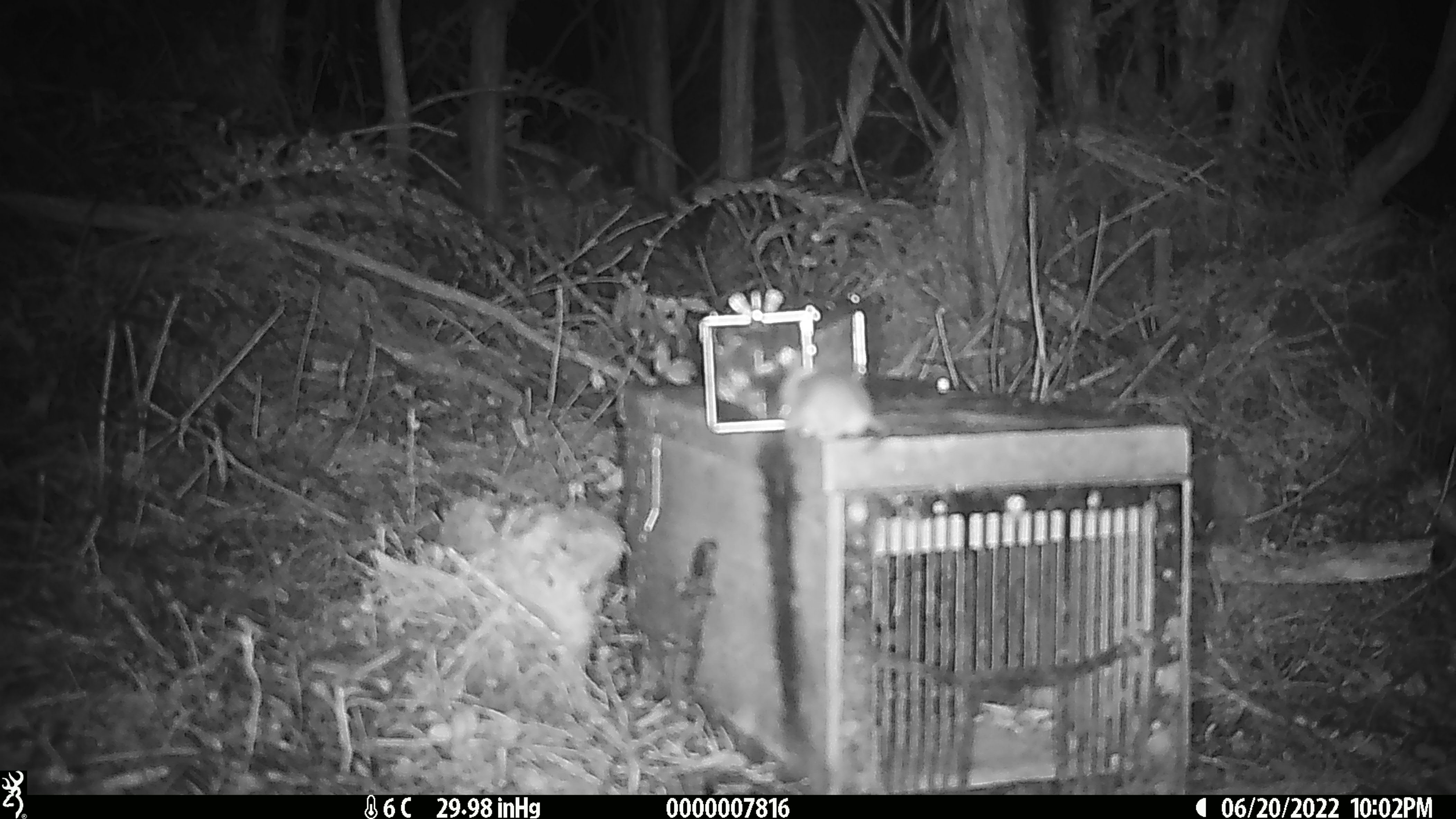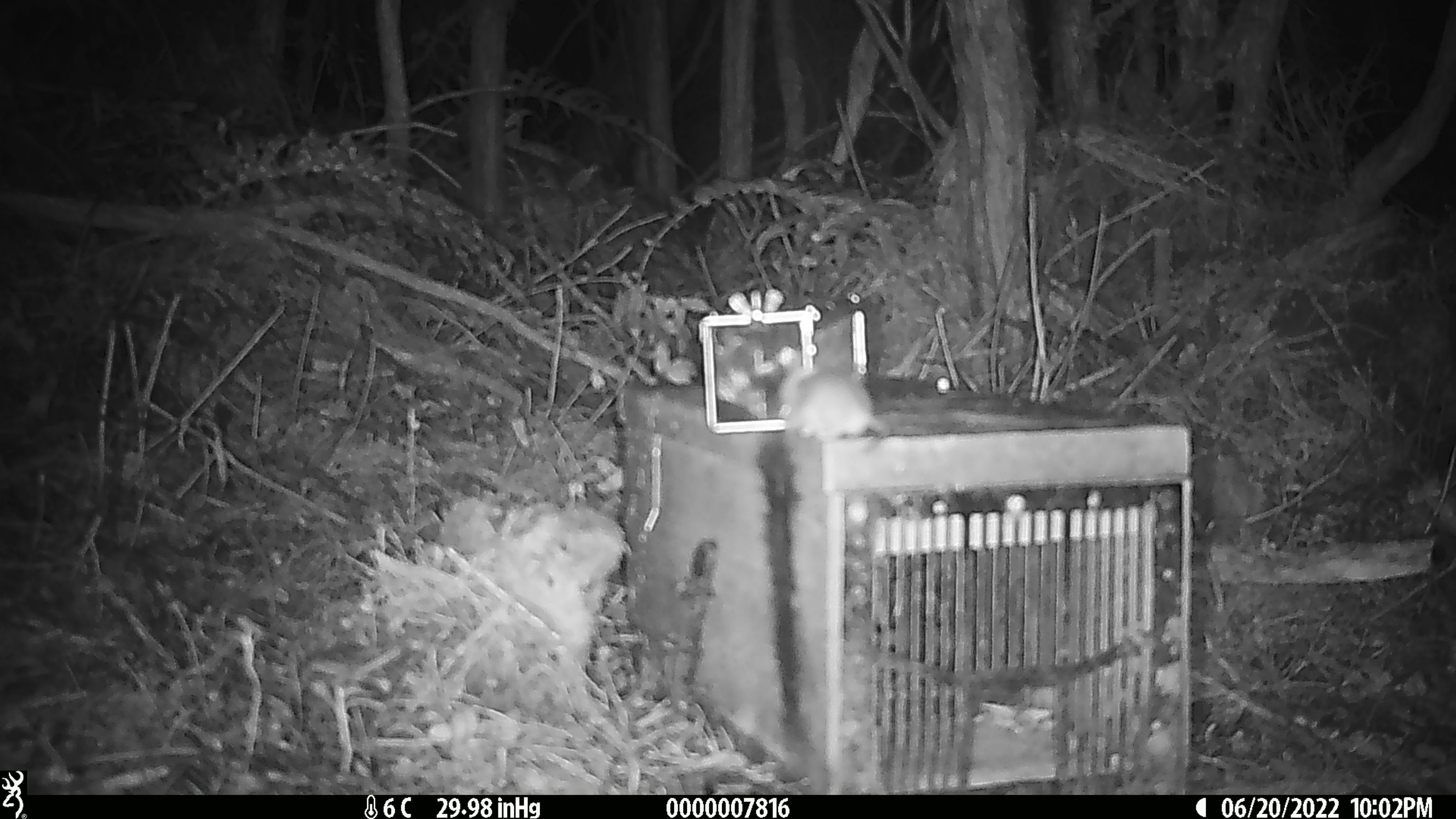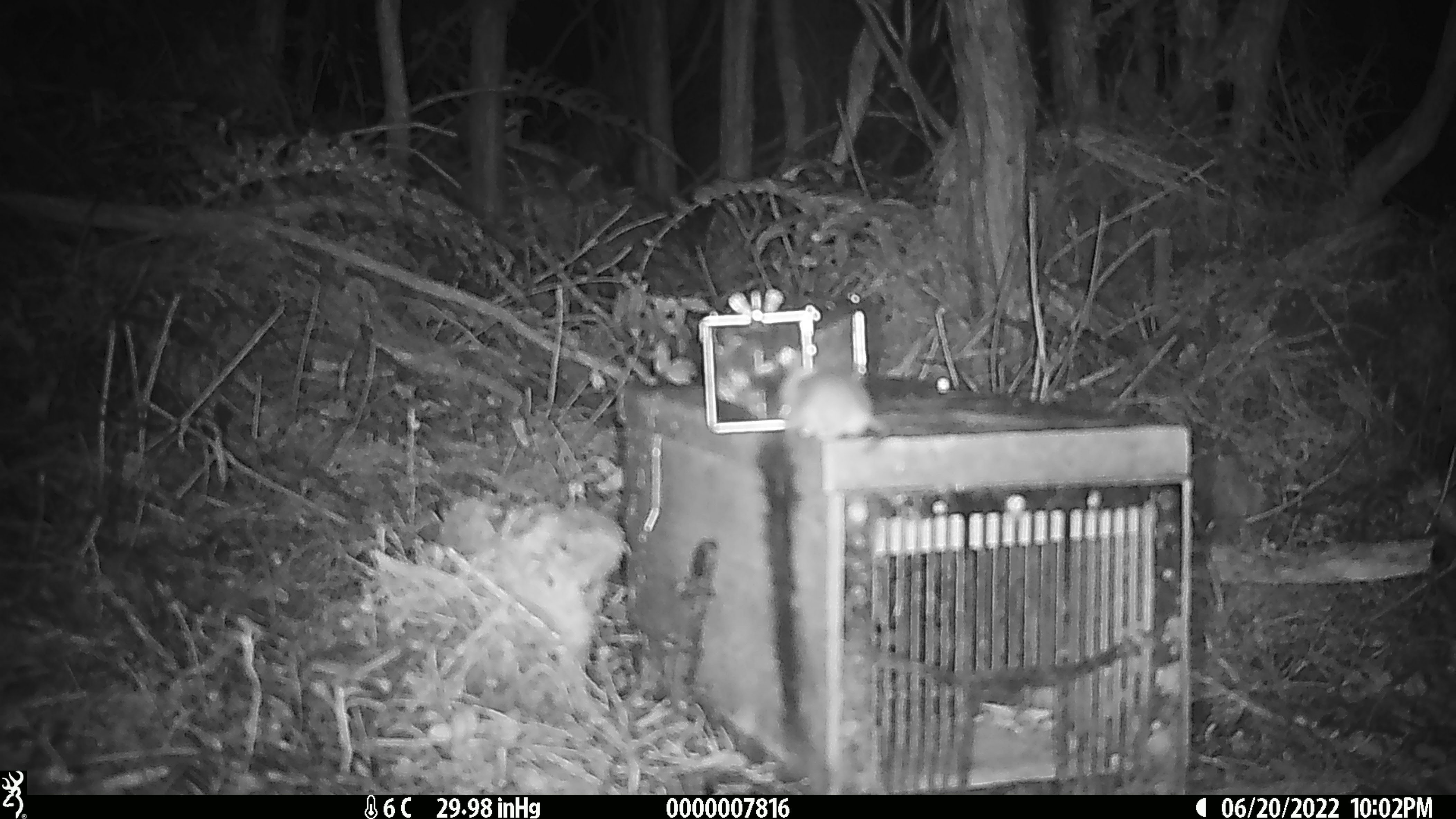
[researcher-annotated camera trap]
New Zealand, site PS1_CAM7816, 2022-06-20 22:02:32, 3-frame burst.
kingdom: Animalia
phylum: Chordata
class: Mammalia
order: Rodentia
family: Muridae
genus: Mus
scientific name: Mus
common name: mouse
Mouse (Mus).